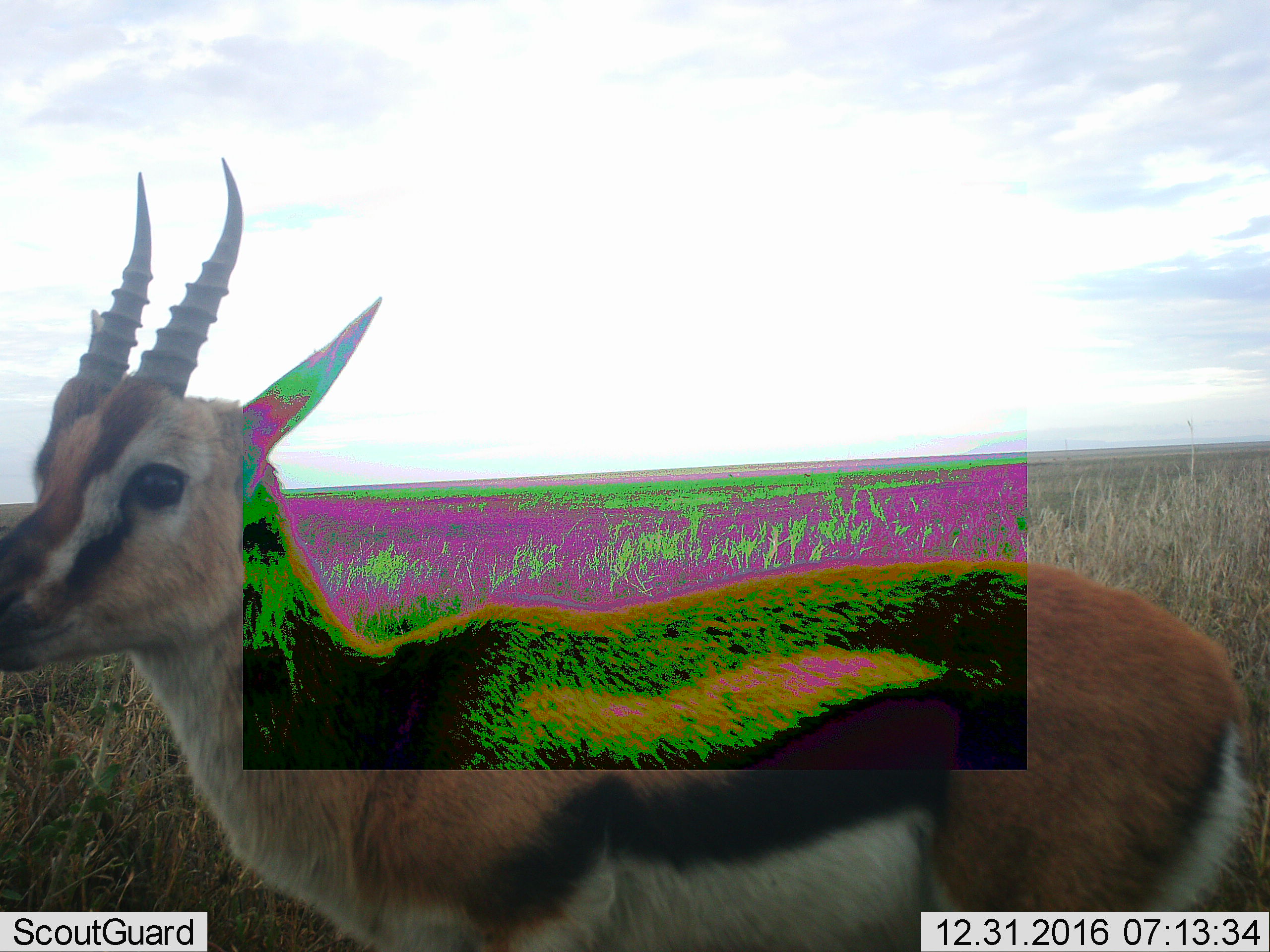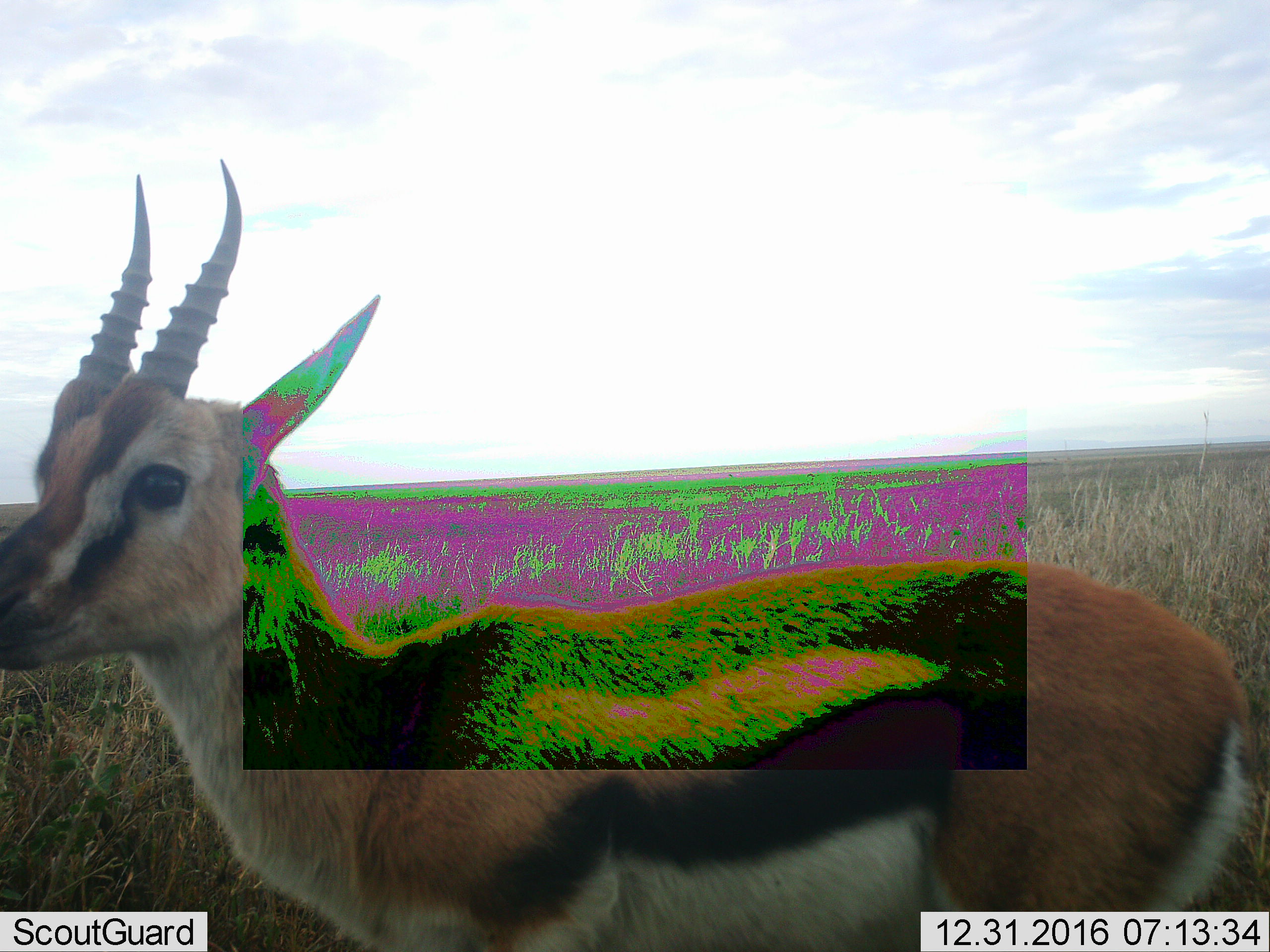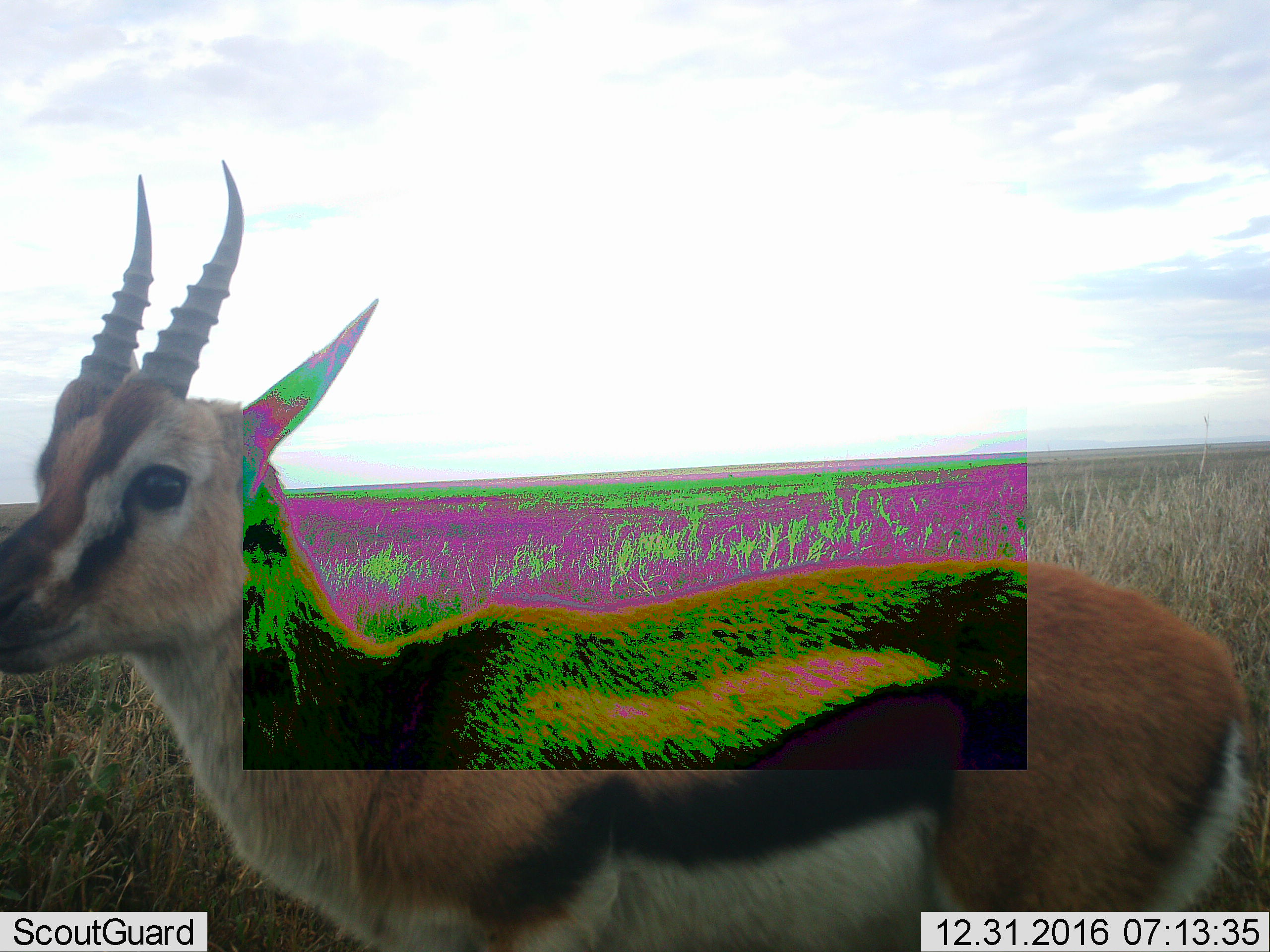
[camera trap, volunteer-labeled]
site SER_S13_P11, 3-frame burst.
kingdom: Animalia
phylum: Chordata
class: Mammalia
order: Artiodactyla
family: Bovidae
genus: Eudorcas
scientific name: Eudorcas thomsonii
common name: thomson's gazelle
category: gazellethomsons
Gazellethomsons (thomson's gazelle) (Eudorcas thomsonii), count 1. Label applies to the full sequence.